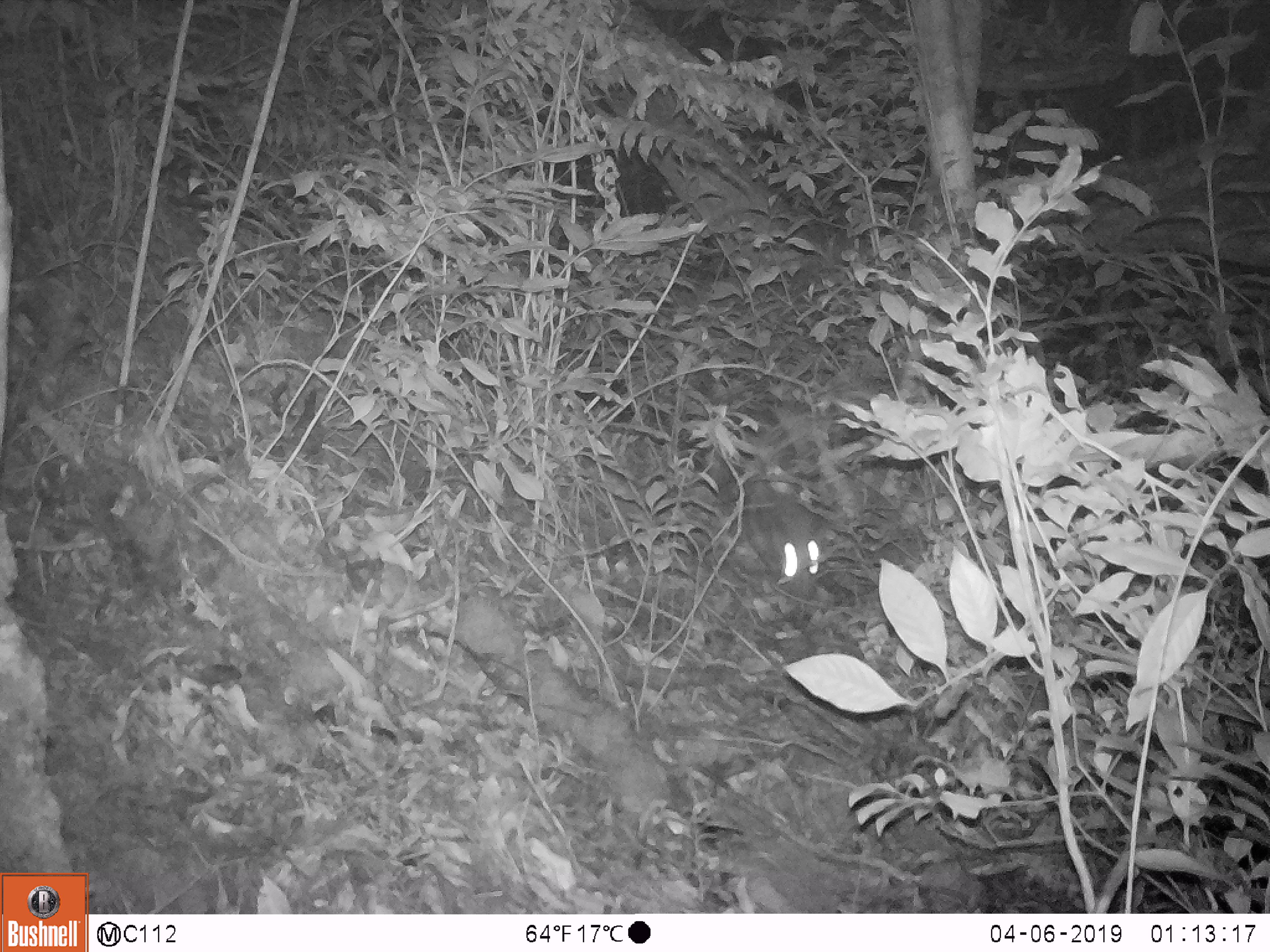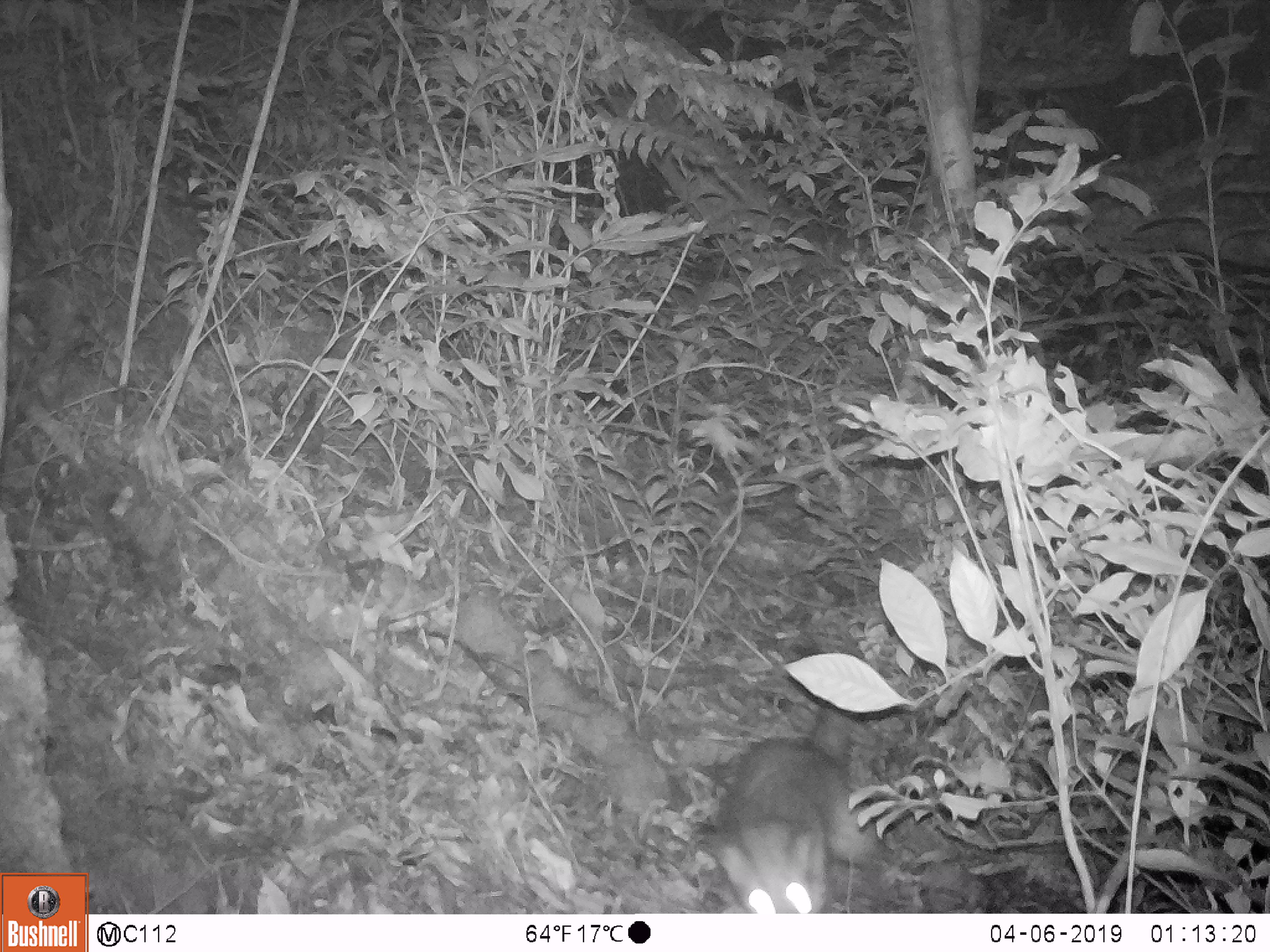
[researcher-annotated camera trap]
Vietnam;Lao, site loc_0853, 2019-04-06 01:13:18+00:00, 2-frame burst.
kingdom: Animalia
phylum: Chordata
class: Mammalia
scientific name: Mammalia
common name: mammal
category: unidentified mammal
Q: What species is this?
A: Unidentified mammal (mammal) (Mammalia).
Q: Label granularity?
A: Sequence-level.